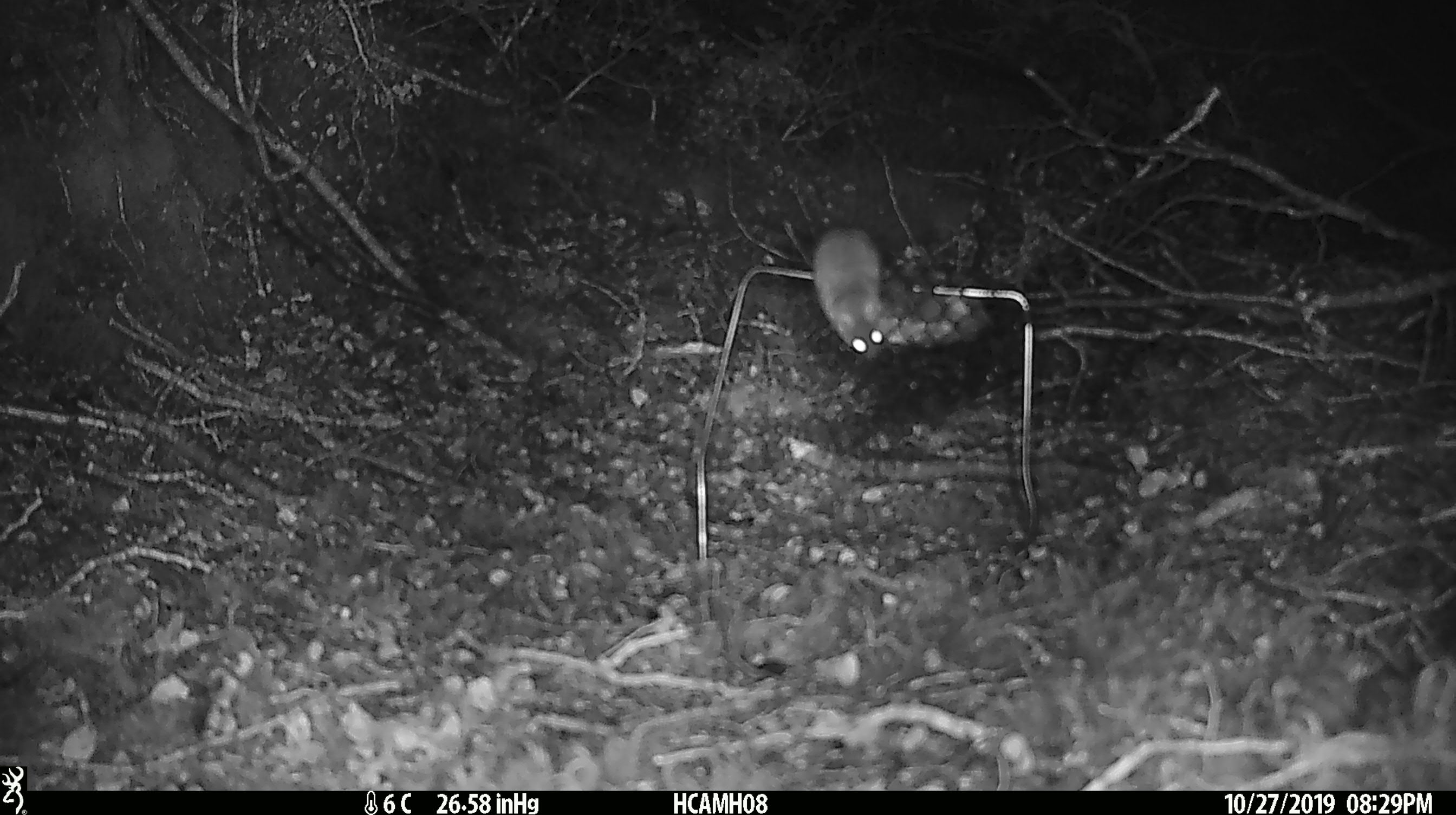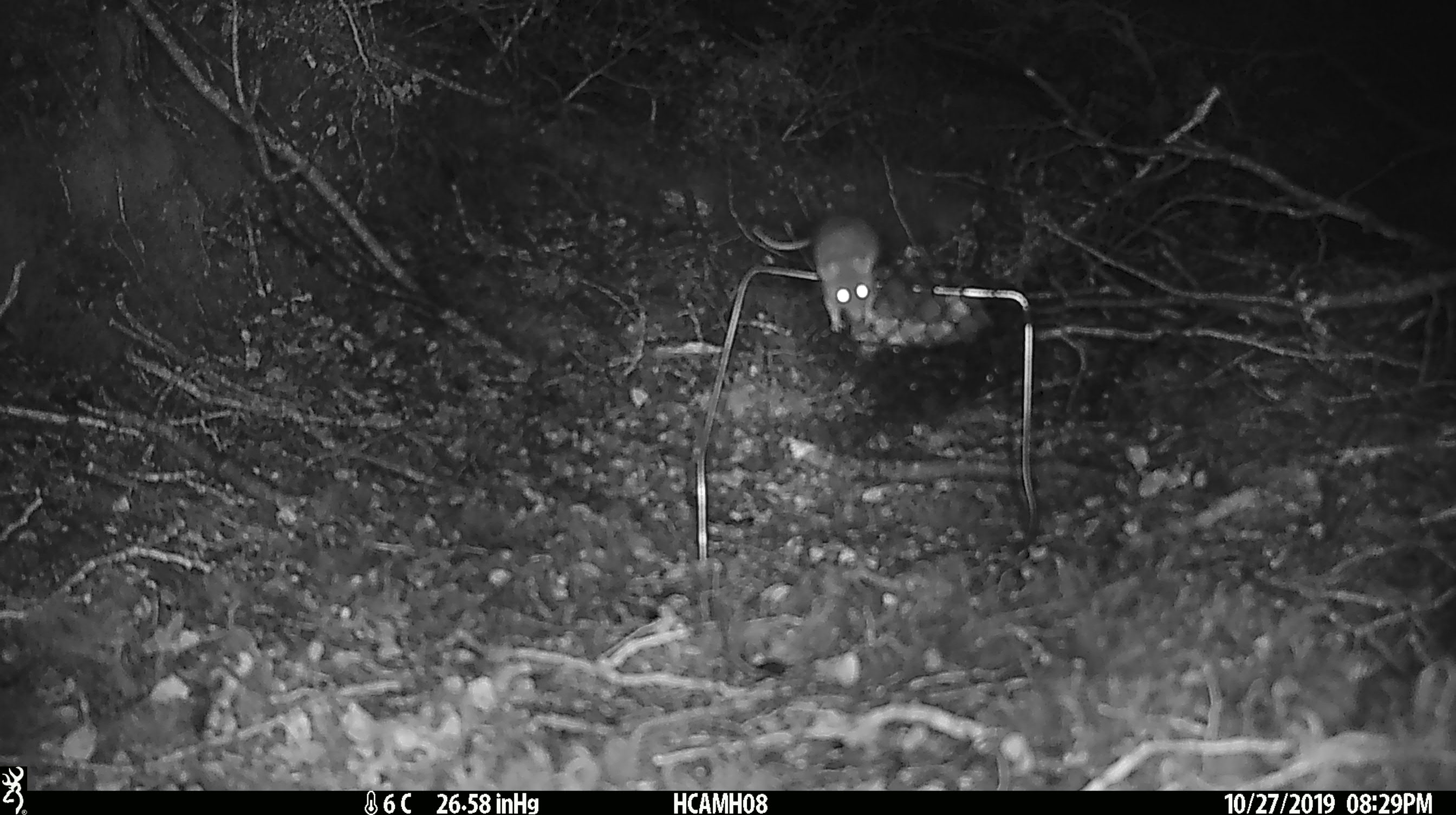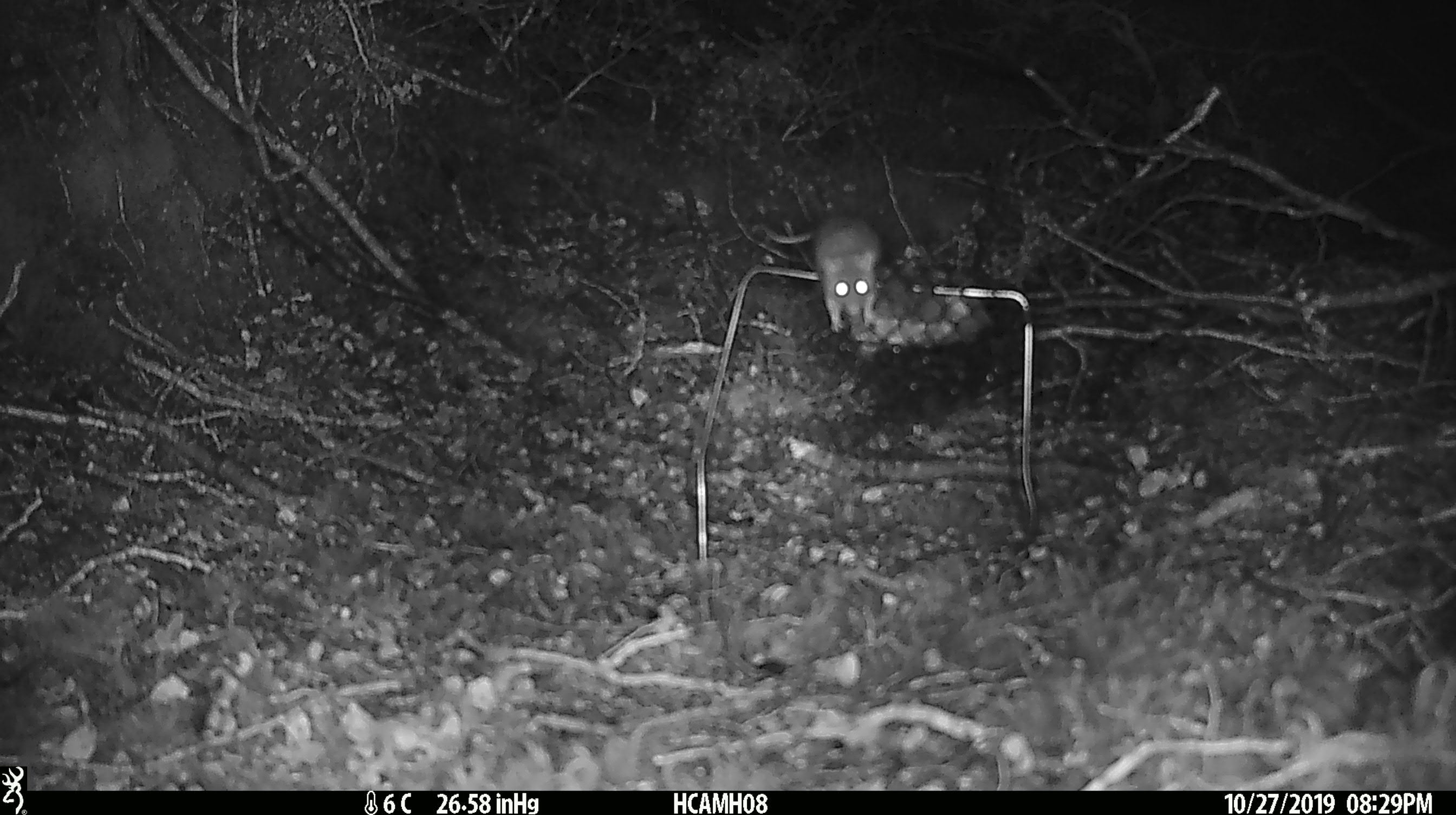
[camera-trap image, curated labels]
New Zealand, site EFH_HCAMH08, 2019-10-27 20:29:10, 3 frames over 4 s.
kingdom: Animalia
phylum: Chordata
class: Mammalia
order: Rodentia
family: Muridae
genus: Mus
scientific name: Mus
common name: mouse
Mouse (Mus).